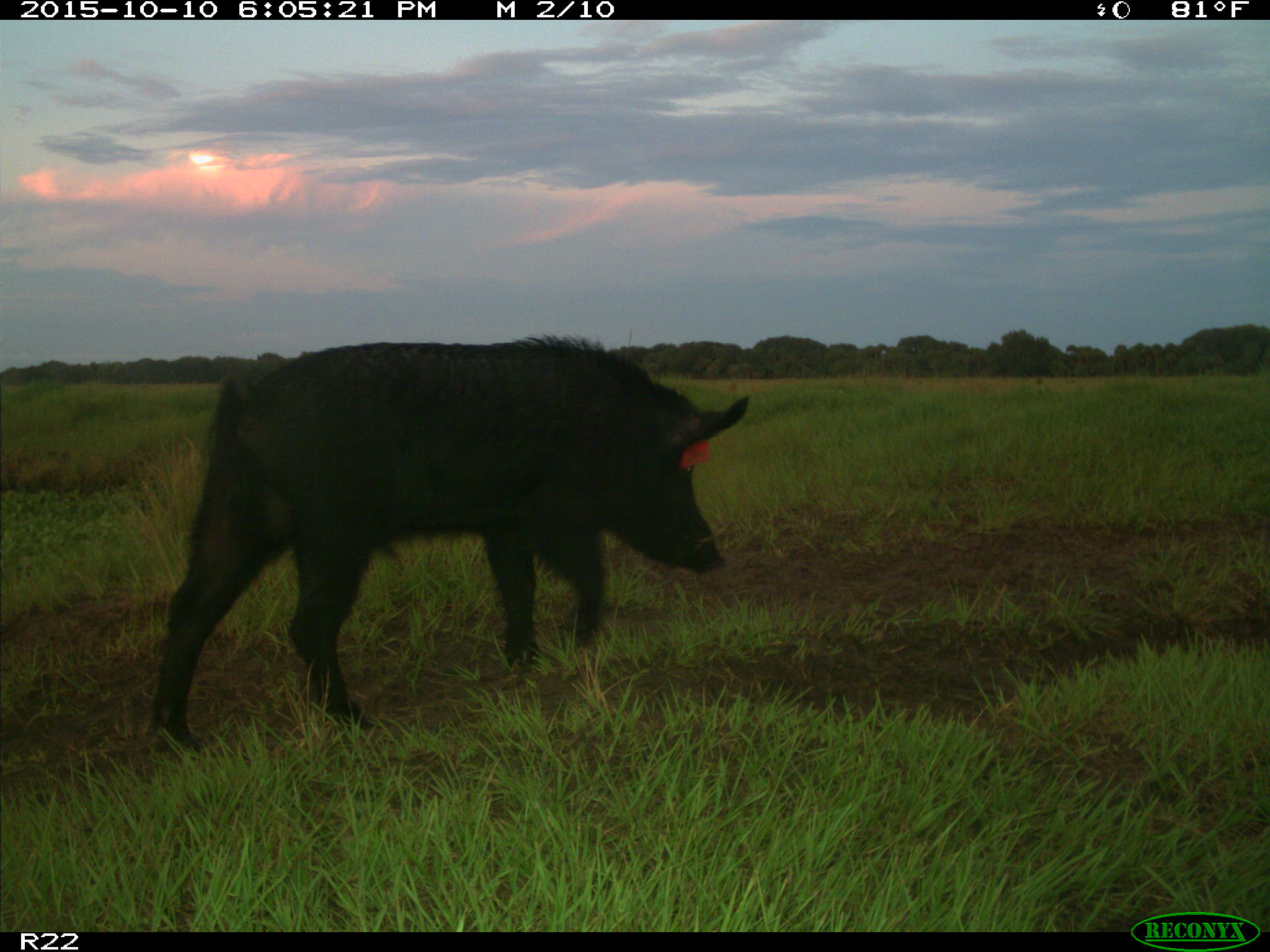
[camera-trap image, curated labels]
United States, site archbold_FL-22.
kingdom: Animalia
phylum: Chordata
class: Mammalia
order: Artiodactyla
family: Suidae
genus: Sus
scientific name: Sus scrofa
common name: wild boar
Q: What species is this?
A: Sus scrofa (wild boar).